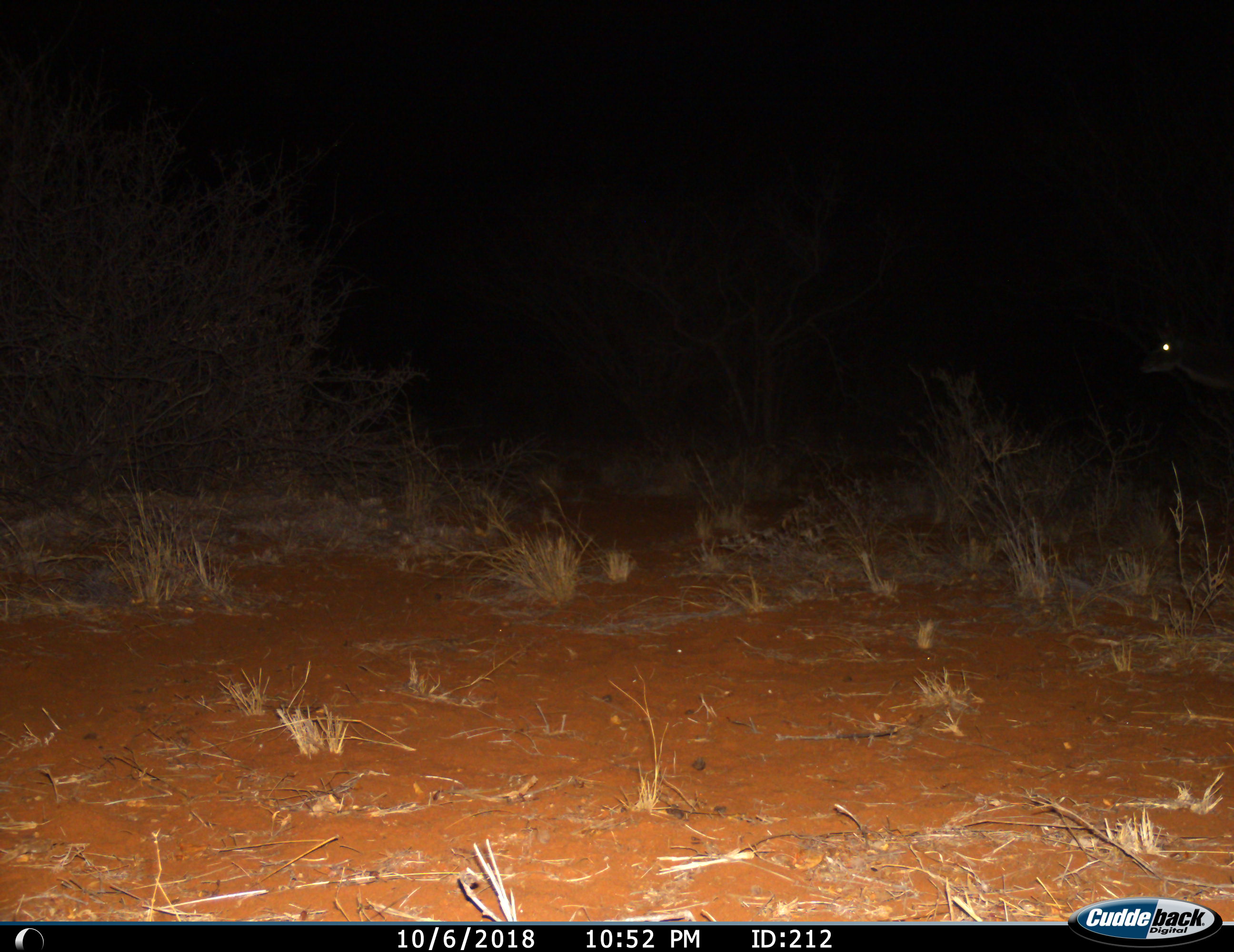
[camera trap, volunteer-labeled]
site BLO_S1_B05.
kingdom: Animalia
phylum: Chordata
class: Mammalia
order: Artiodactyla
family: Bovidae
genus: Tragelaphus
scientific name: Tragelaphus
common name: kudu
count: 1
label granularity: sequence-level